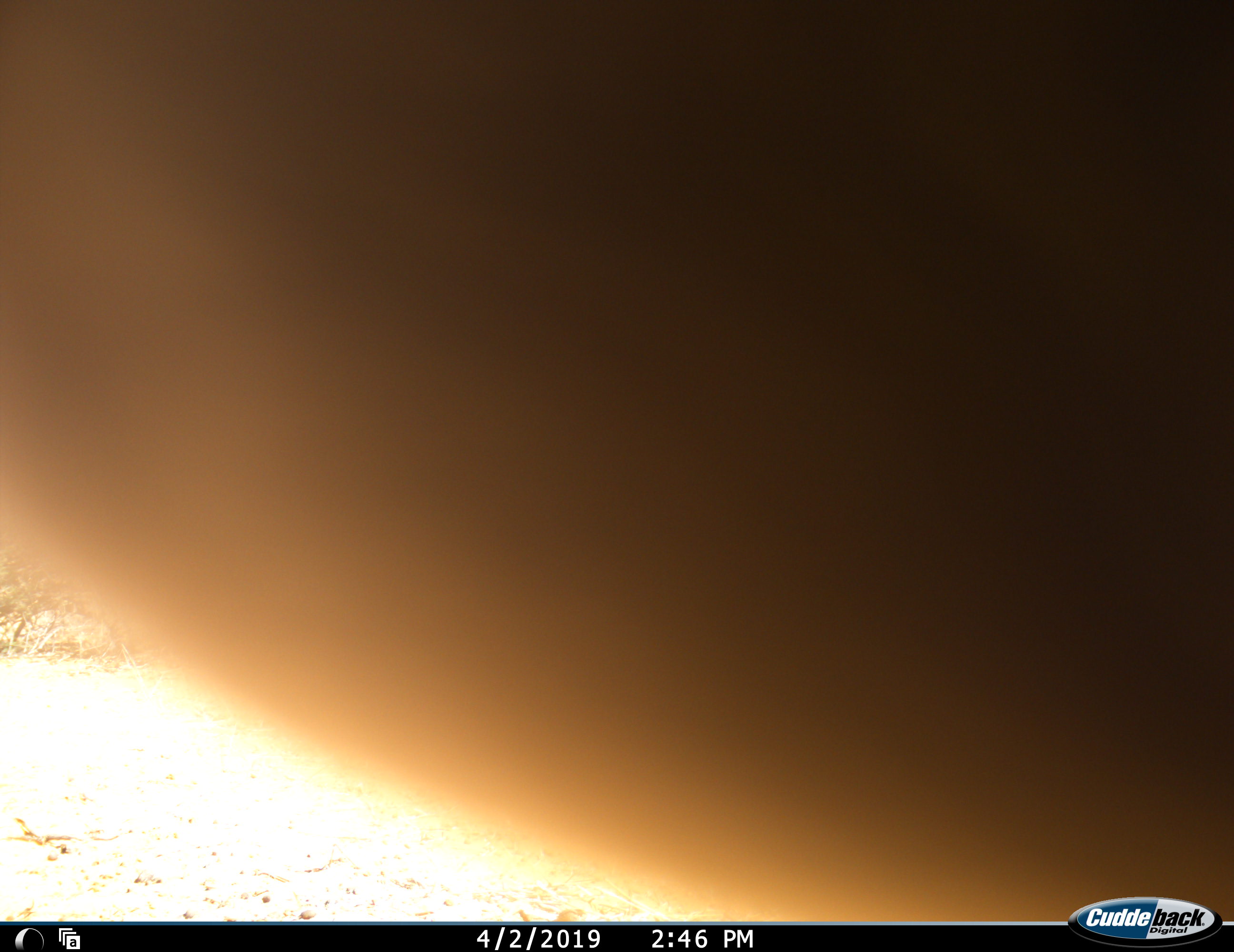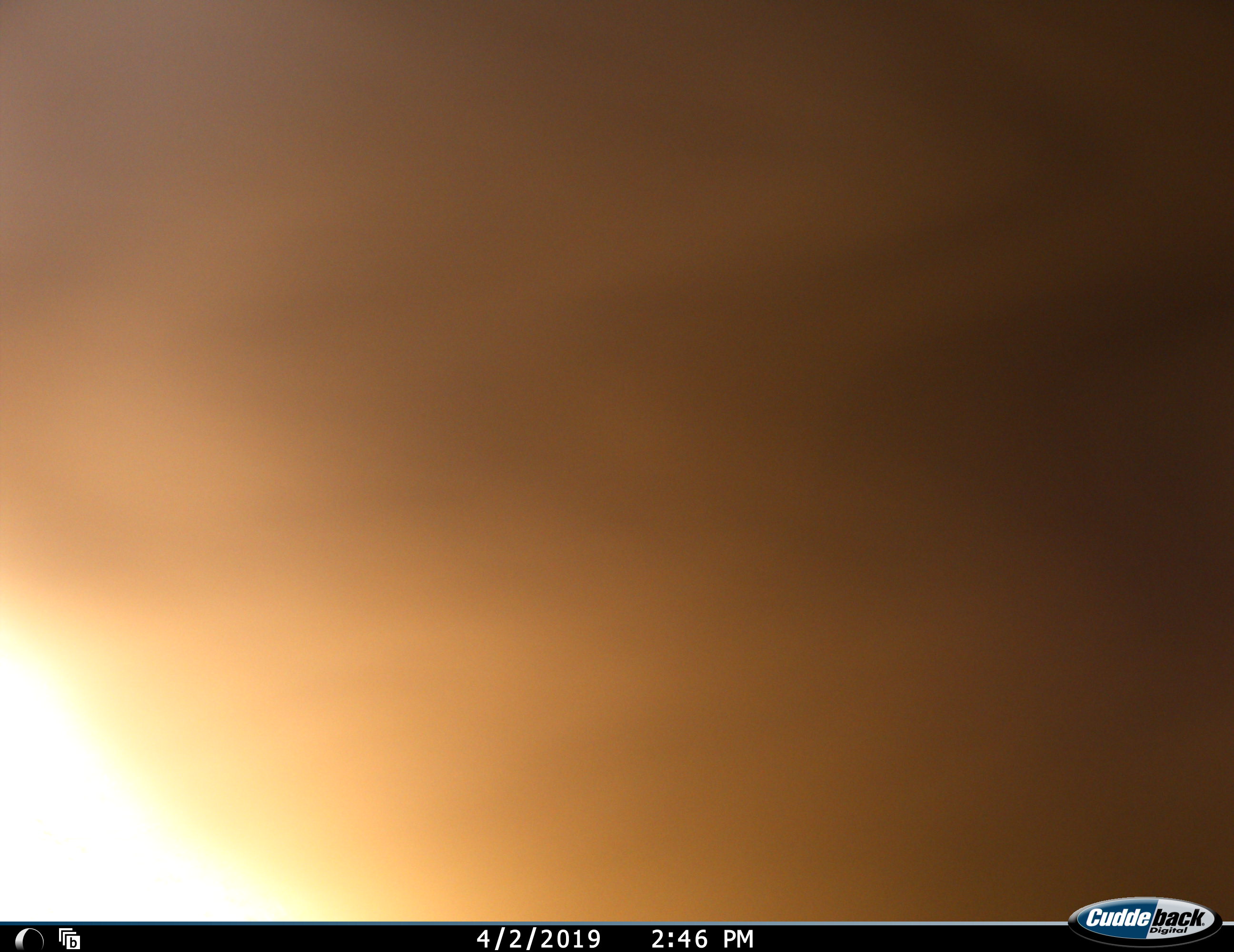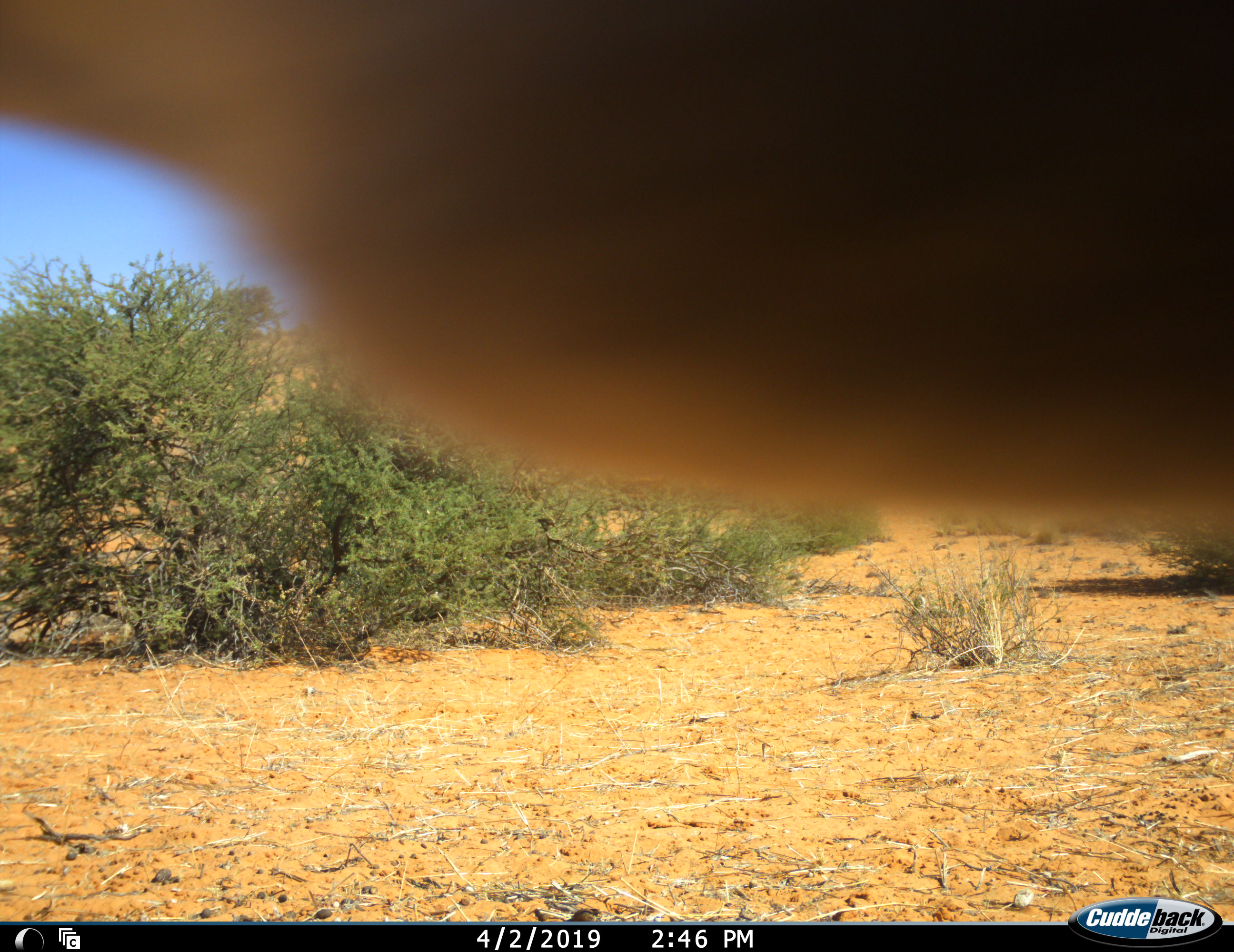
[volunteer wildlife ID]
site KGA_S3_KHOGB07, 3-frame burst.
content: unidentified animal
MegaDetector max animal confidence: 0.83